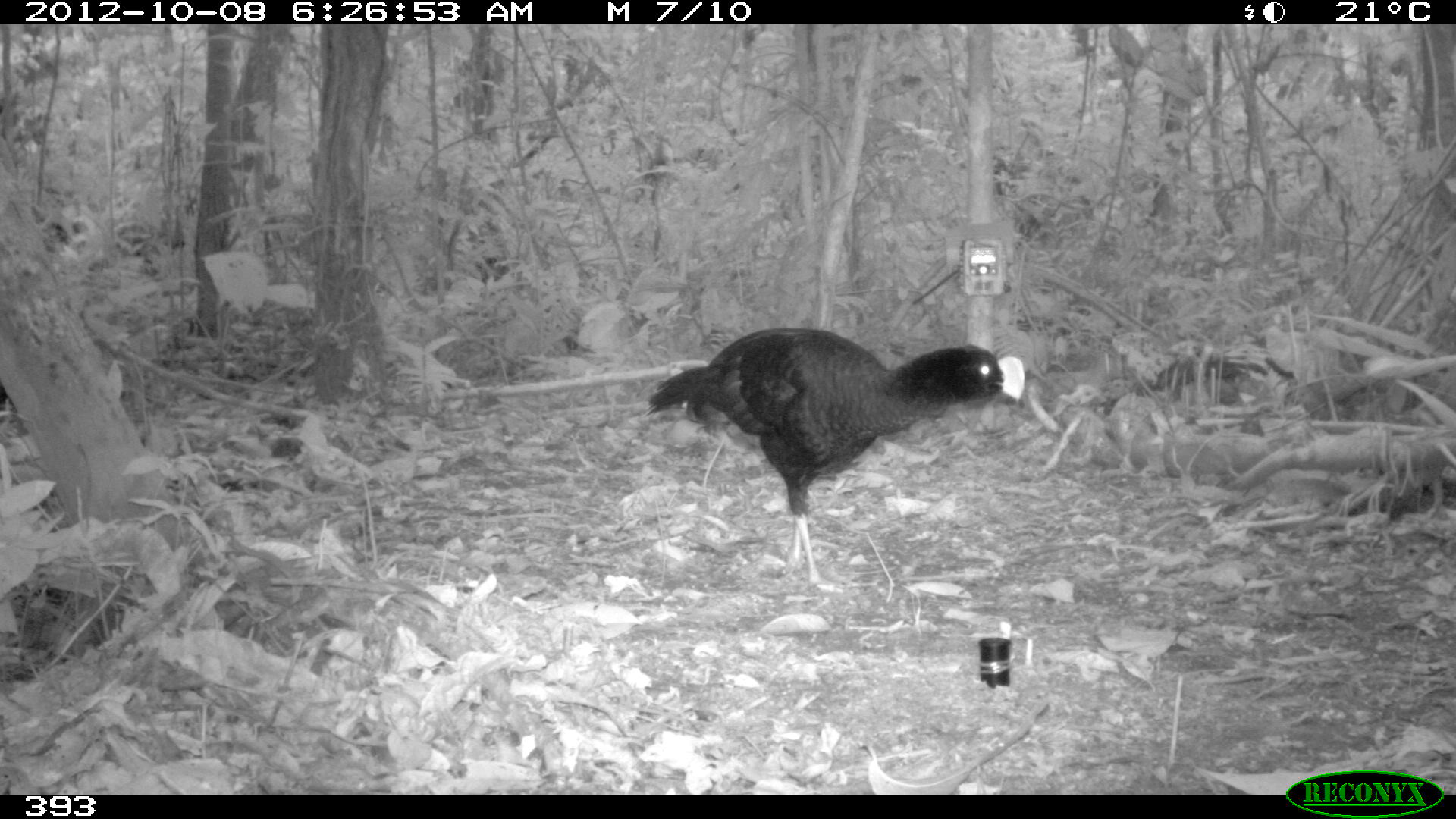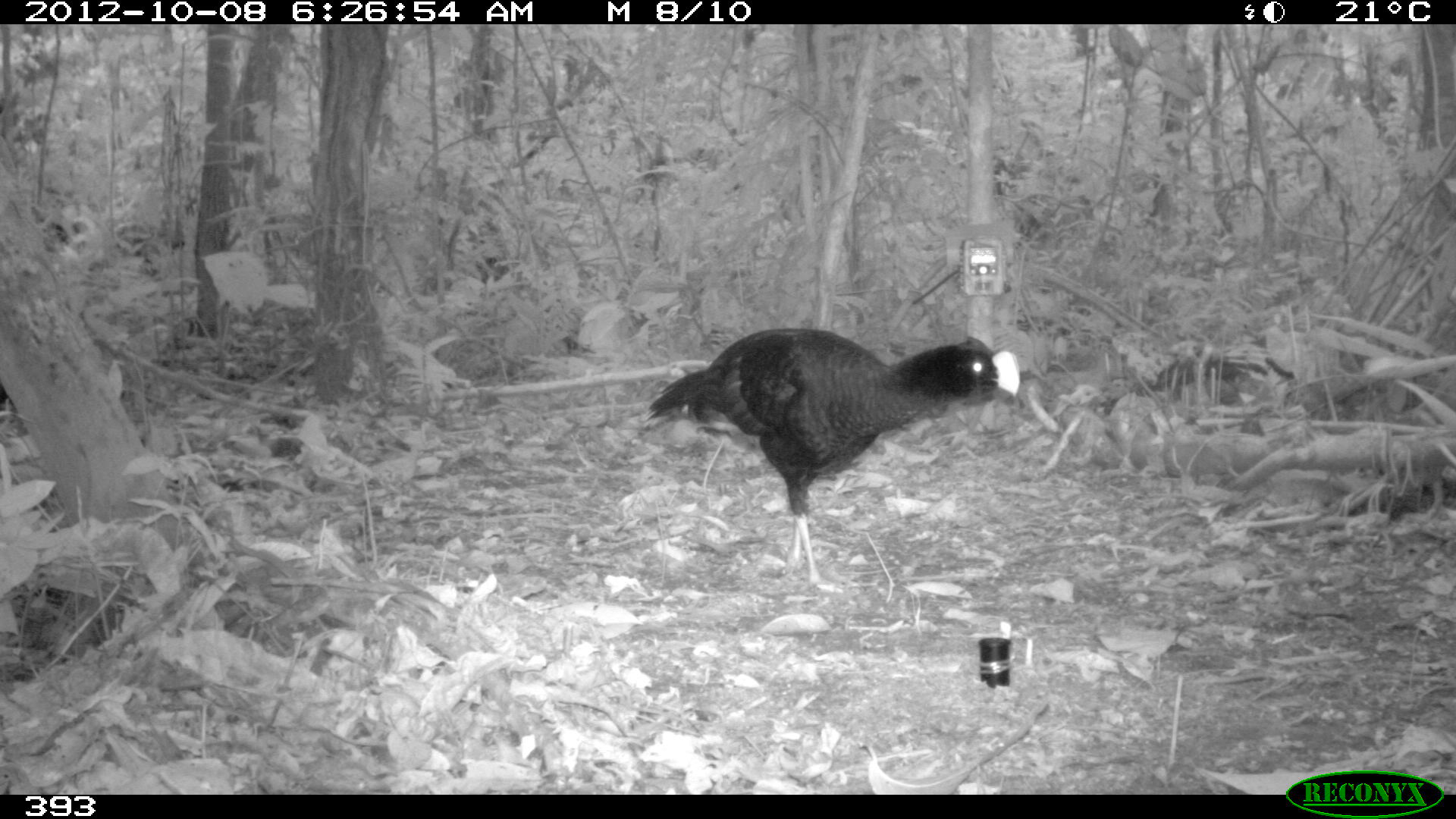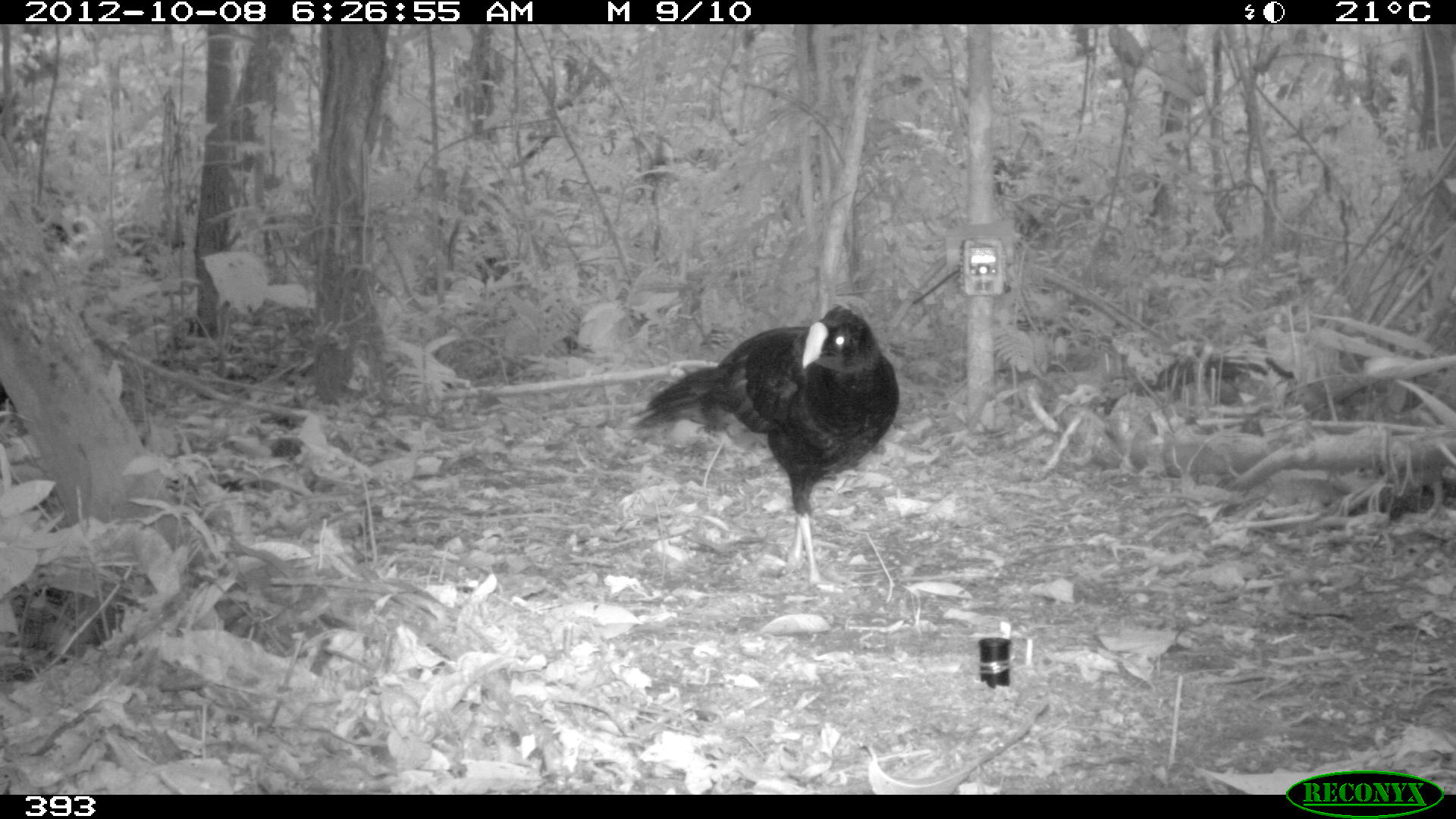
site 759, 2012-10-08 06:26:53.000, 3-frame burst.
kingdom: Animalia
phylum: Chordata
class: Aves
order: Galliformes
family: Cracidae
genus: Mitu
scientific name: Mitu tuberosum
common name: razor-billed curassow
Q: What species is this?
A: Mitu tuberosum (razor-billed curassow).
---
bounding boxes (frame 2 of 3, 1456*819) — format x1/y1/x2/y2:
mitu tuberosum: 643/325/1022/583